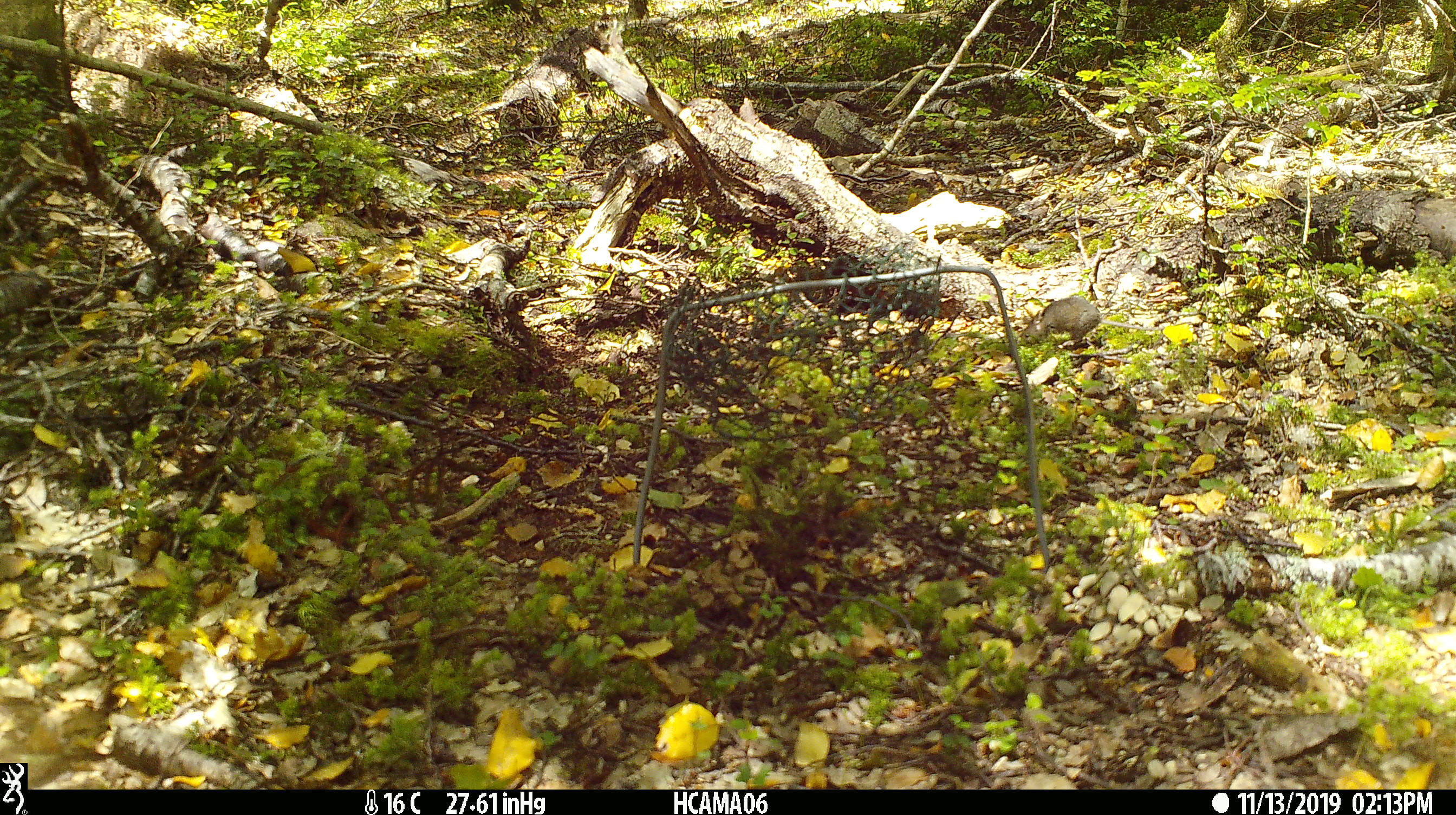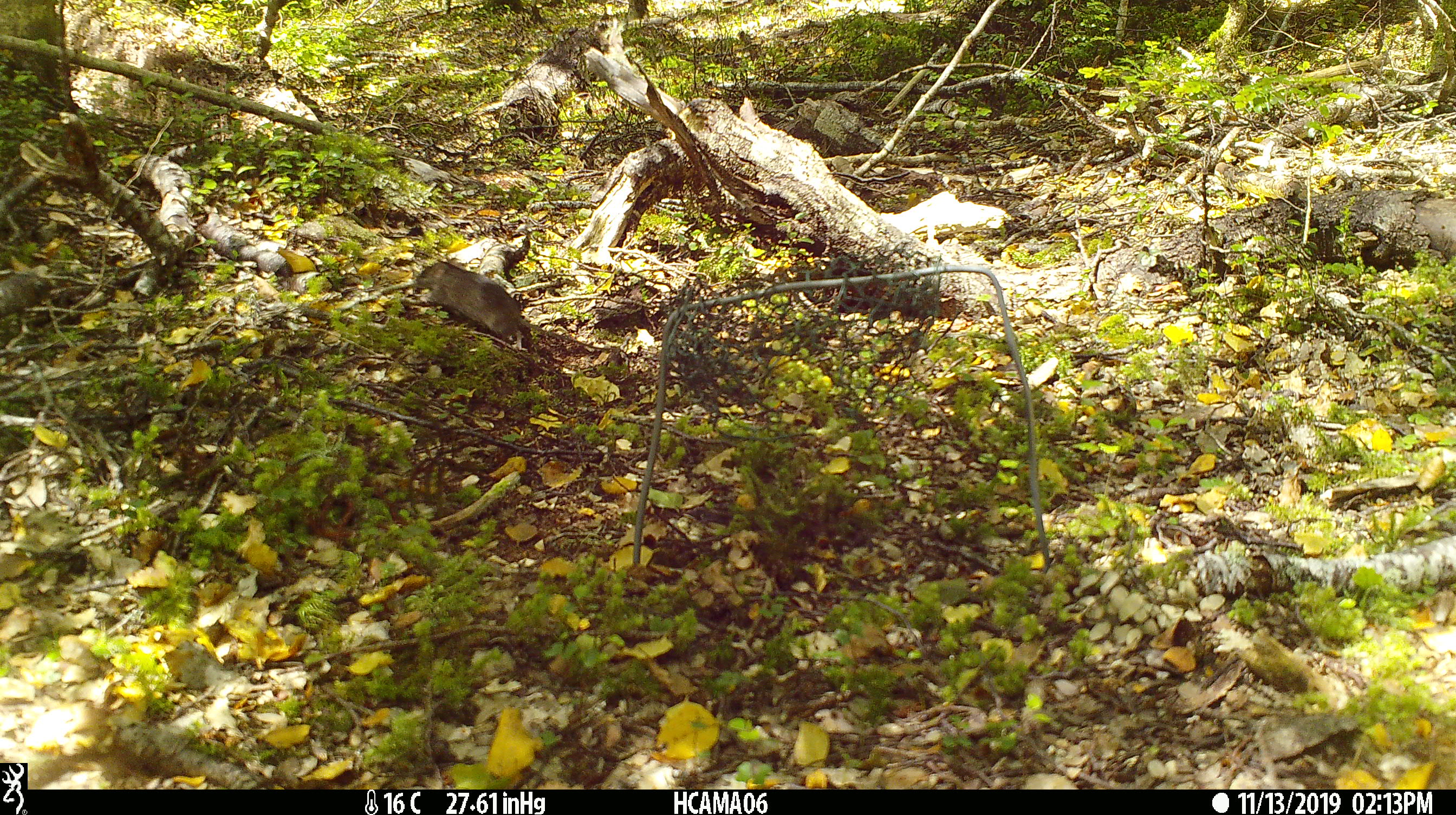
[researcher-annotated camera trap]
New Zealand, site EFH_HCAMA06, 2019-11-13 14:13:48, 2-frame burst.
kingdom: Animalia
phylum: Chordata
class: Mammalia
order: Rodentia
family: Muridae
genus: Mus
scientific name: Mus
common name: mouse